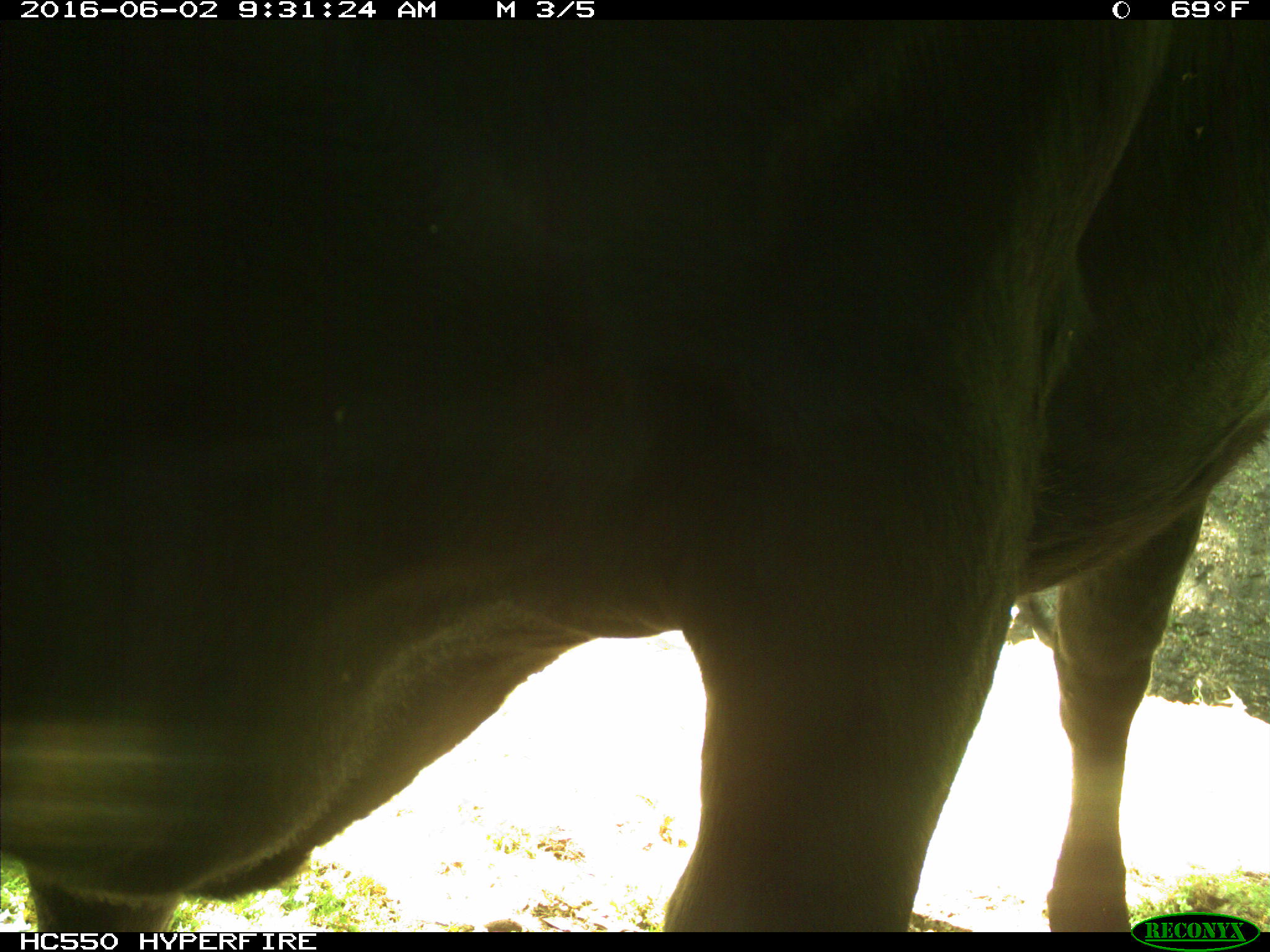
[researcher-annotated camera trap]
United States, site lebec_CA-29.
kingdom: Animalia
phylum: Chordata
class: Mammalia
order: Artiodactyla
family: Bovidae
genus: Bos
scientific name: Bos taurus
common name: domestic cow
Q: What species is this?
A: Bos taurus (domestic cow).